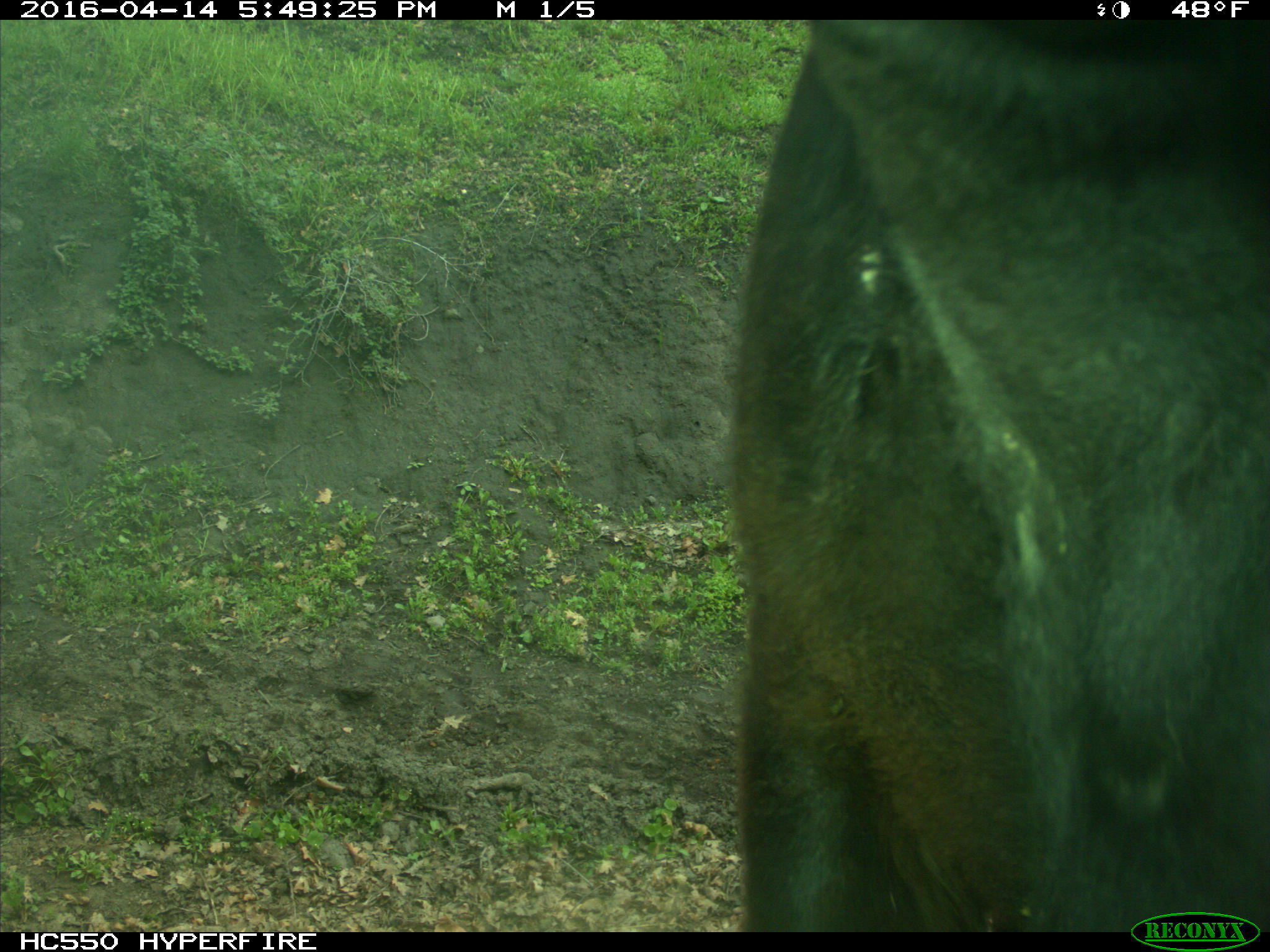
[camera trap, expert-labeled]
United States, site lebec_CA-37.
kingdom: Animalia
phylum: Chordata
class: Mammalia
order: Artiodactyla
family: Bovidae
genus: Bos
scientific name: Bos taurus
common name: domestic cow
Bos taurus (domestic cow).